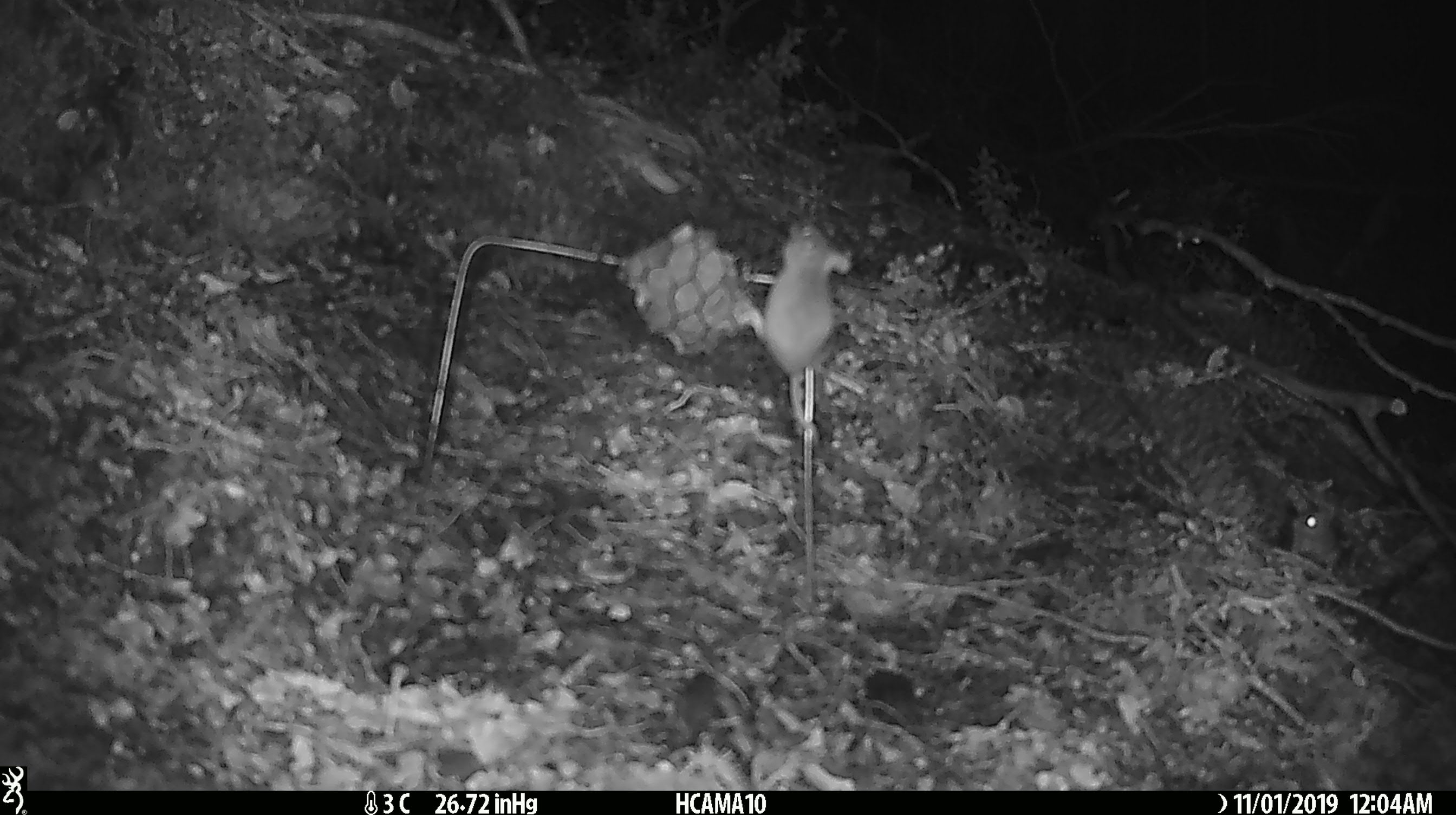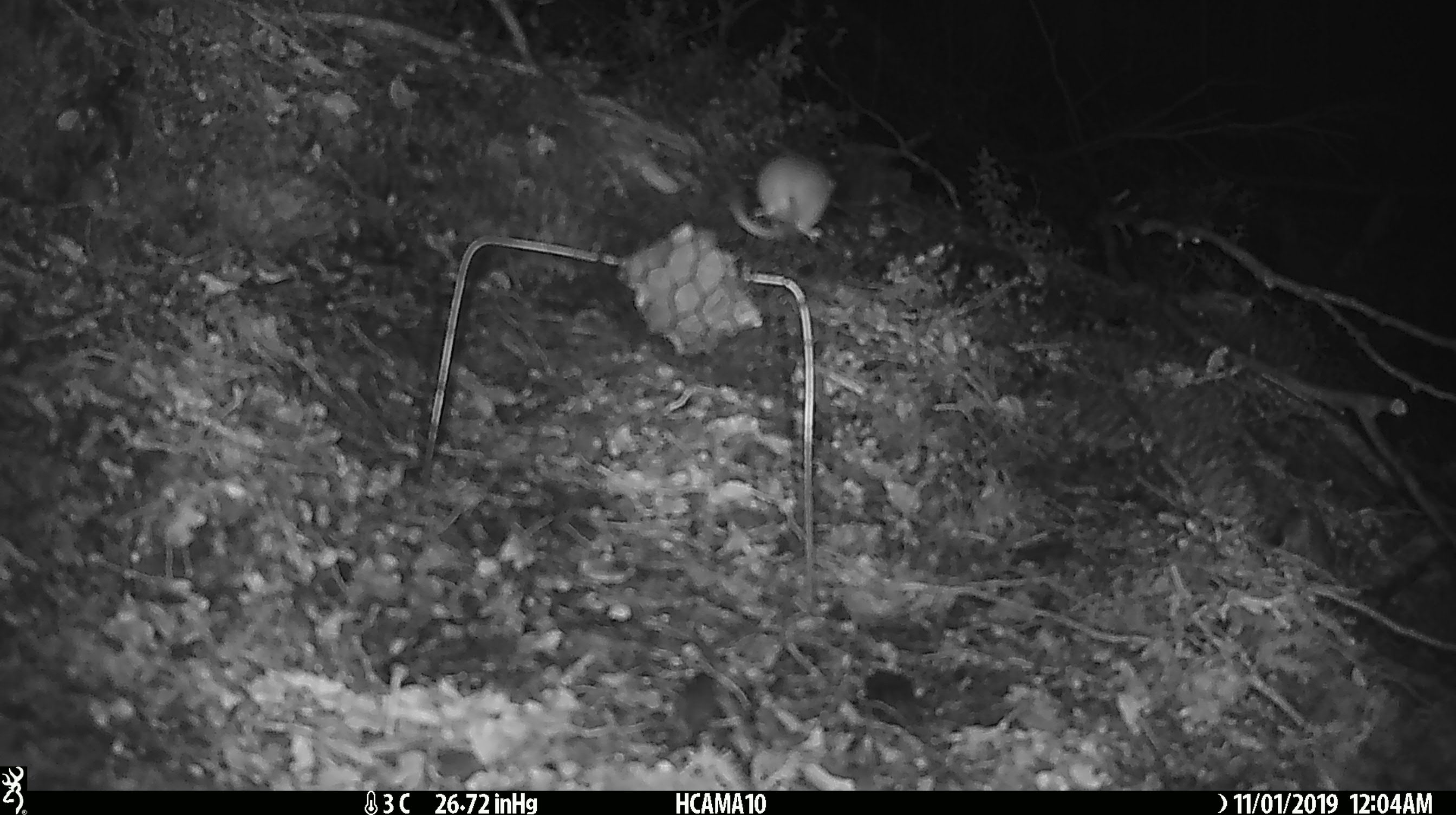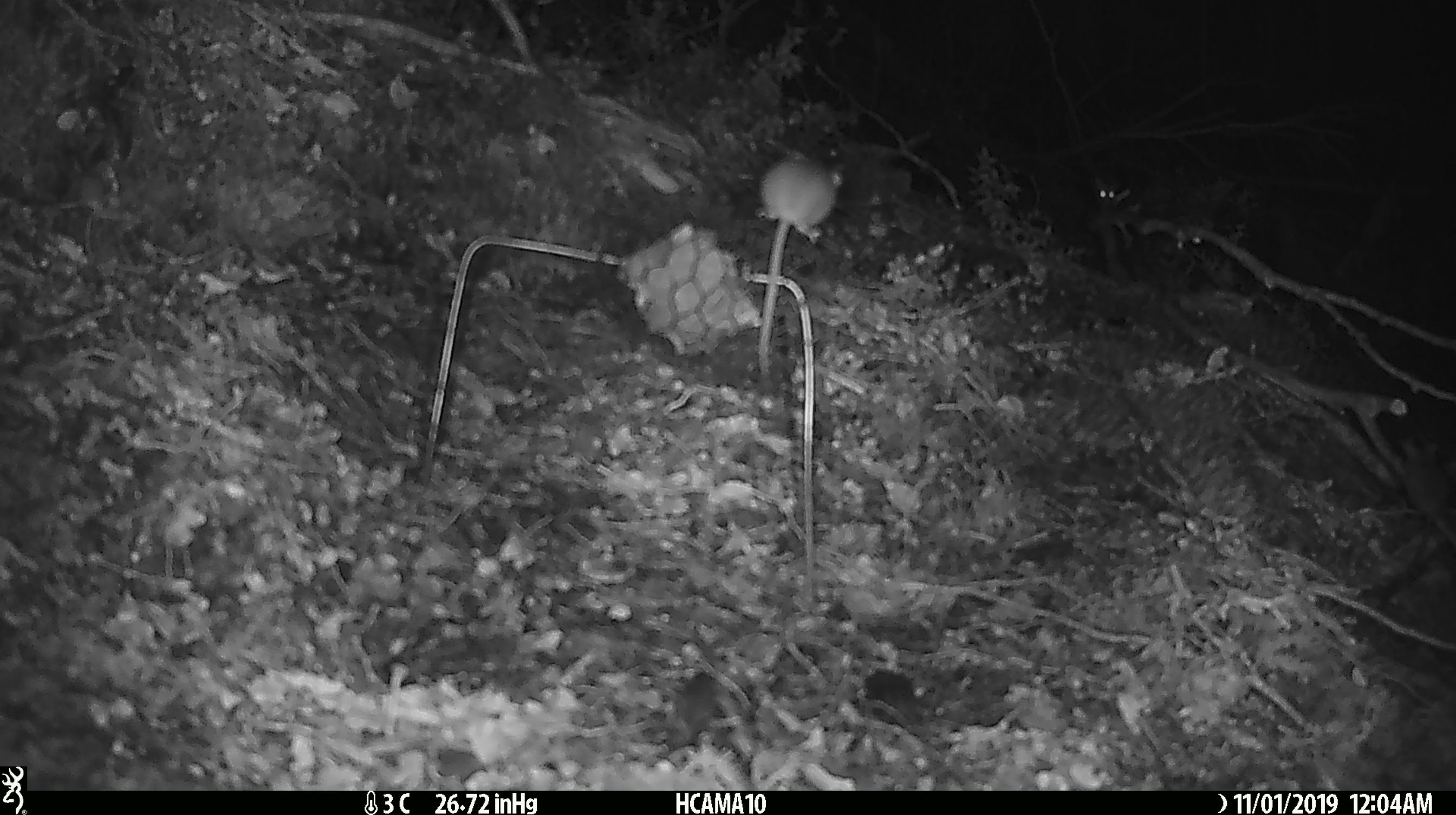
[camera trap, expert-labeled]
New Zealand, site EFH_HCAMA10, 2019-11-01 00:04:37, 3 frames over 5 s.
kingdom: Animalia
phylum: Chordata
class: Mammalia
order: Rodentia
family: Muridae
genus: Mus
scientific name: Mus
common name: mouse